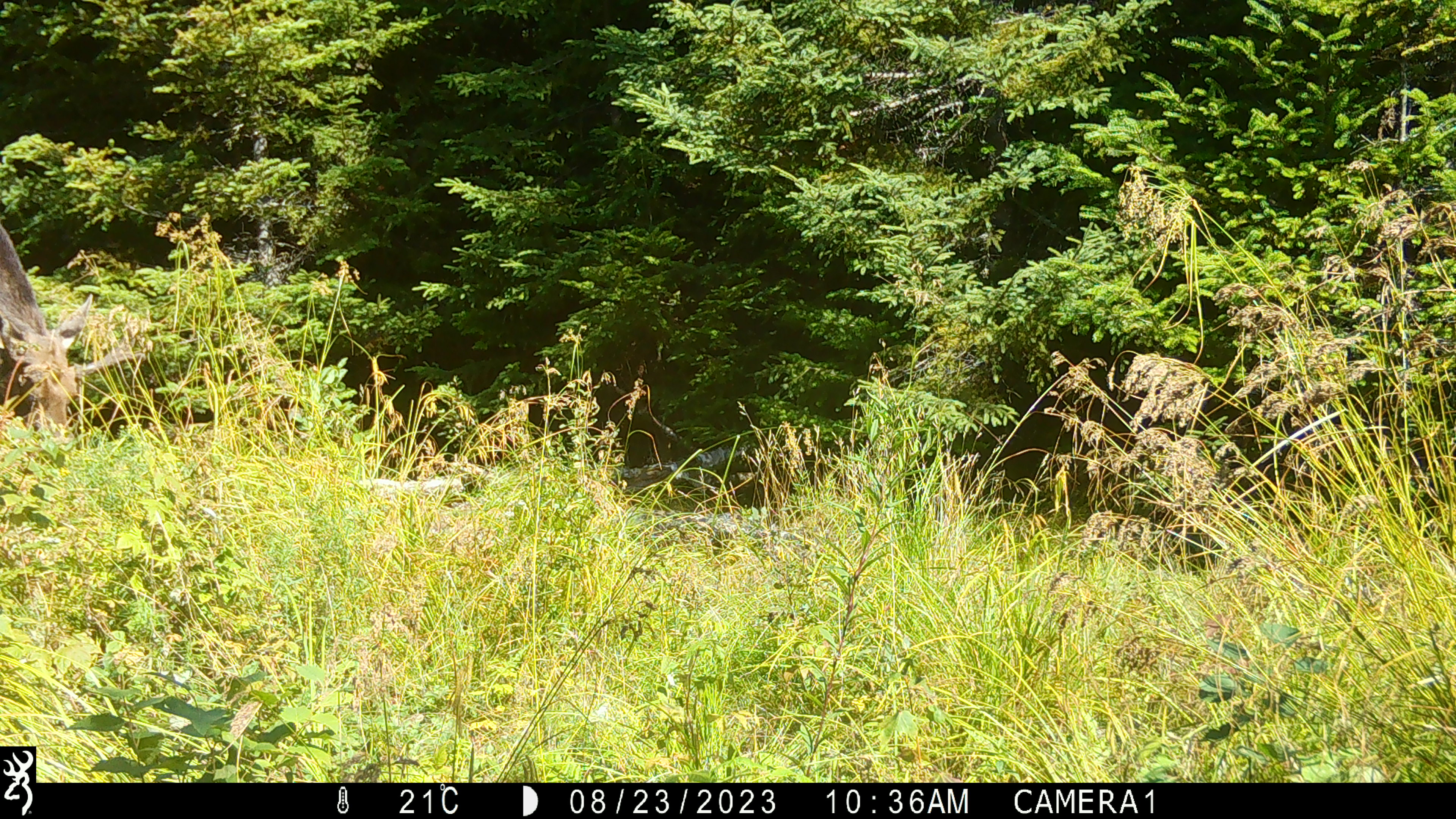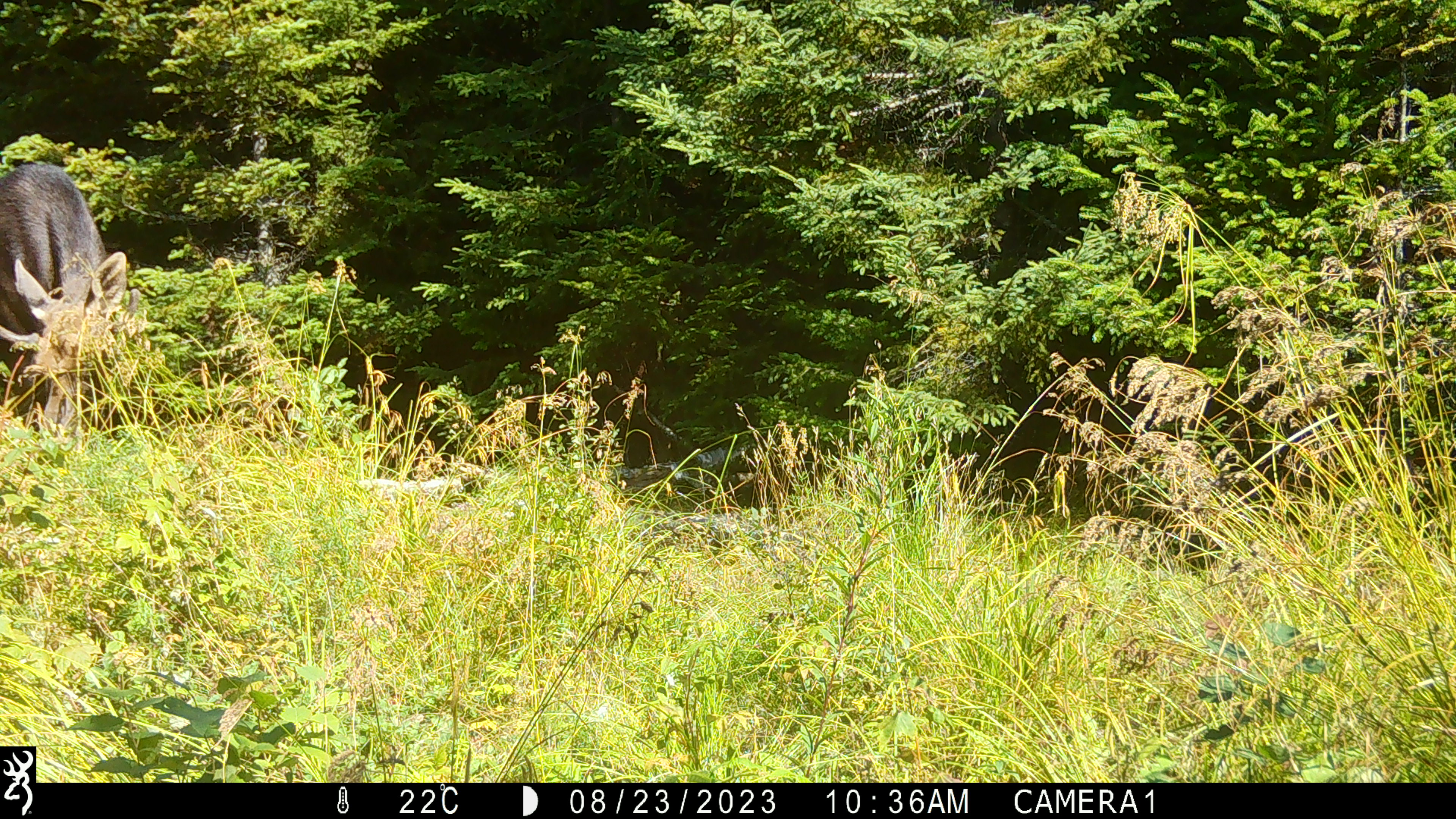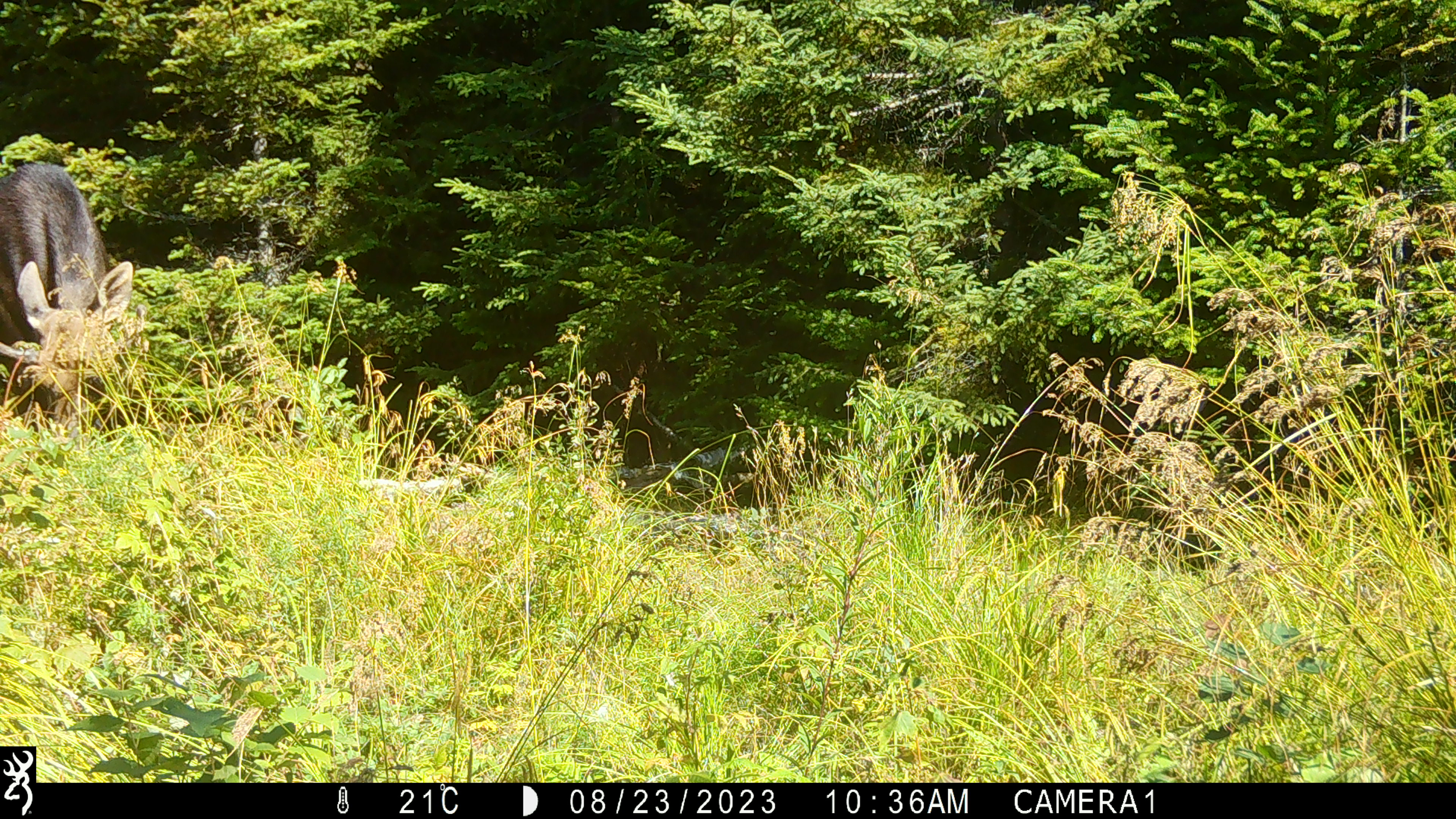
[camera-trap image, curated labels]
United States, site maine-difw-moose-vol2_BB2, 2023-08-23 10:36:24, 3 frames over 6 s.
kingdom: Animalia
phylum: Chordata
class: Mammalia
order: Artiodactyla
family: Cervidae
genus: Alces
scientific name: Alces alces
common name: moose